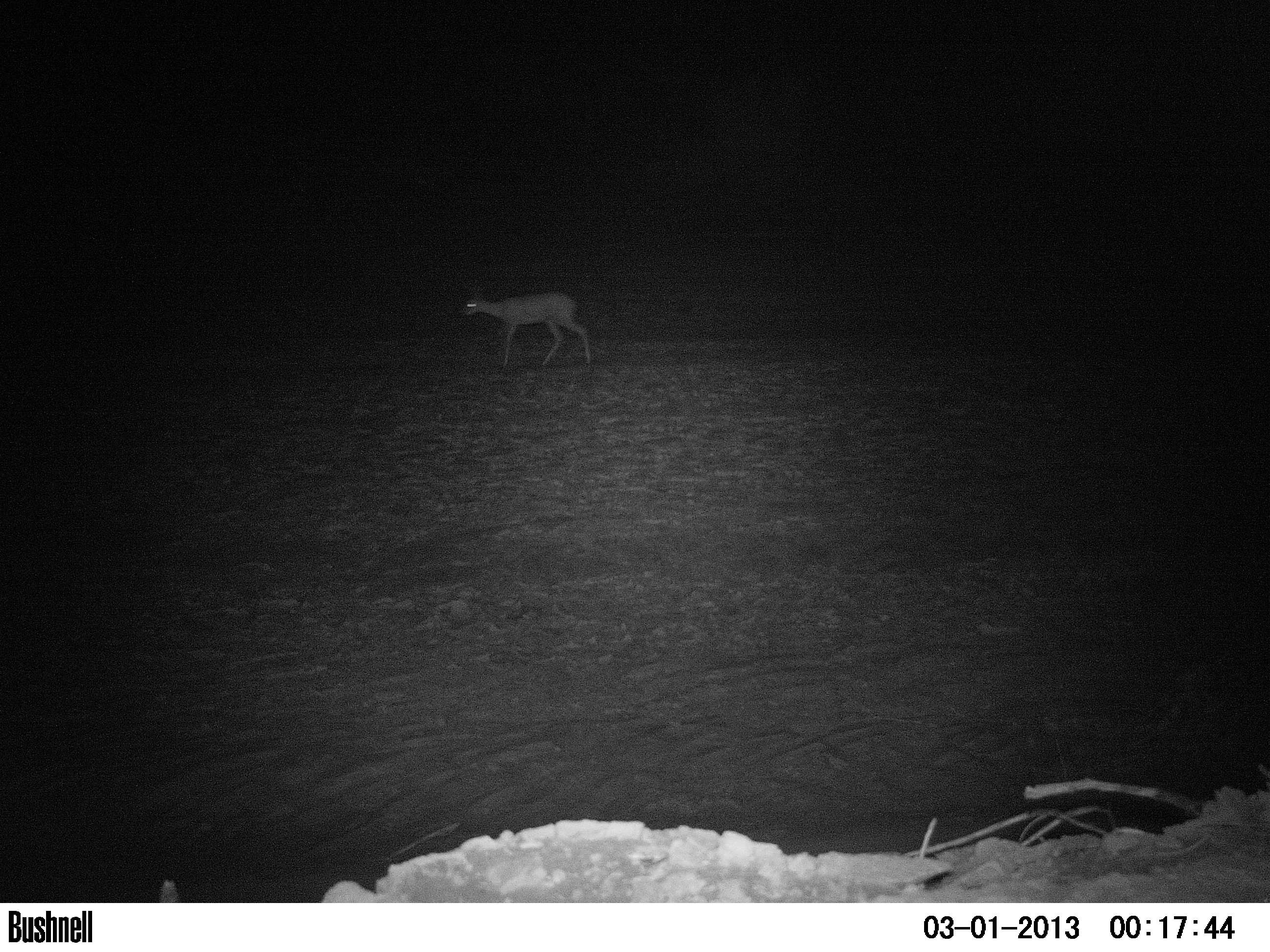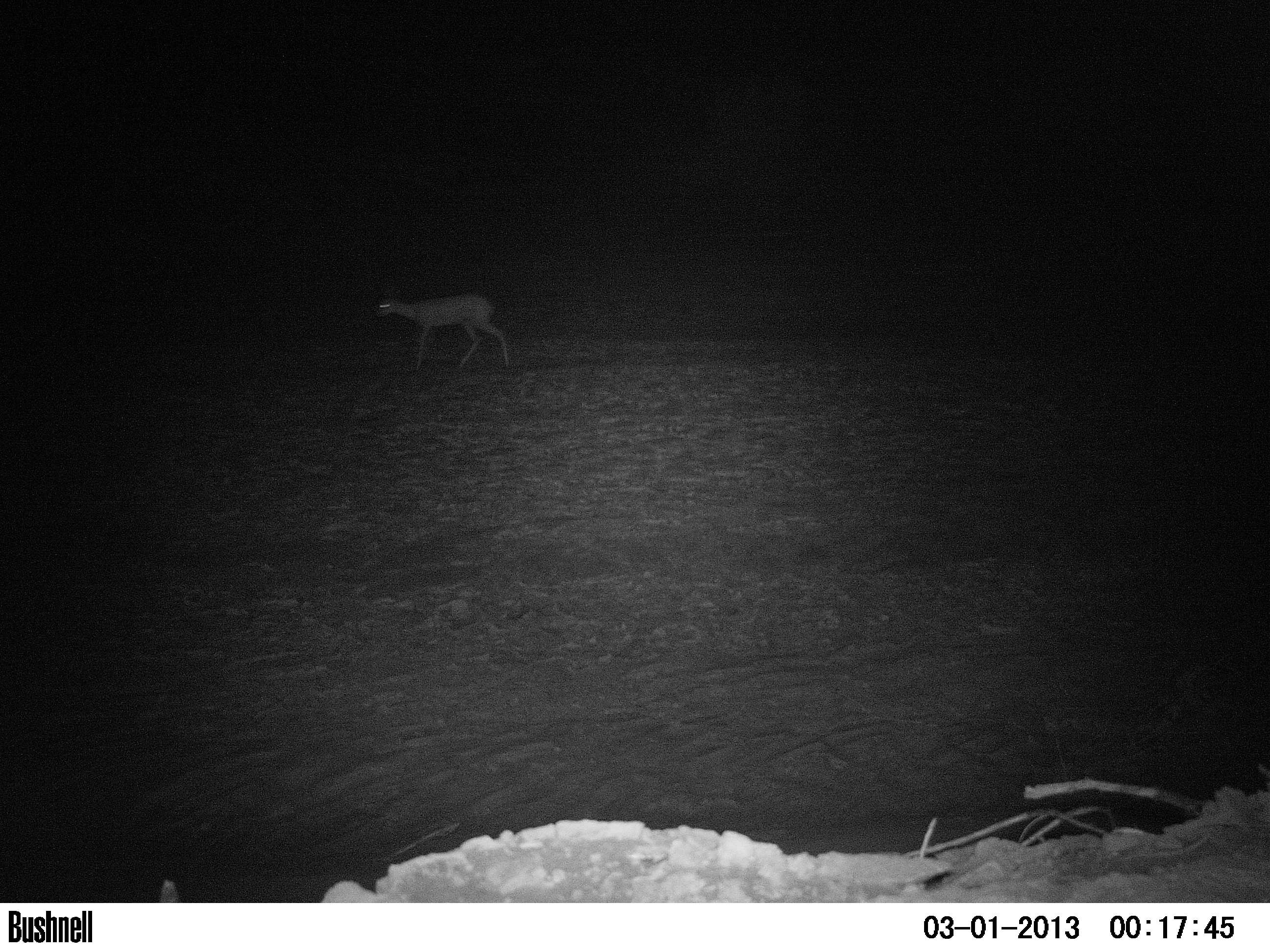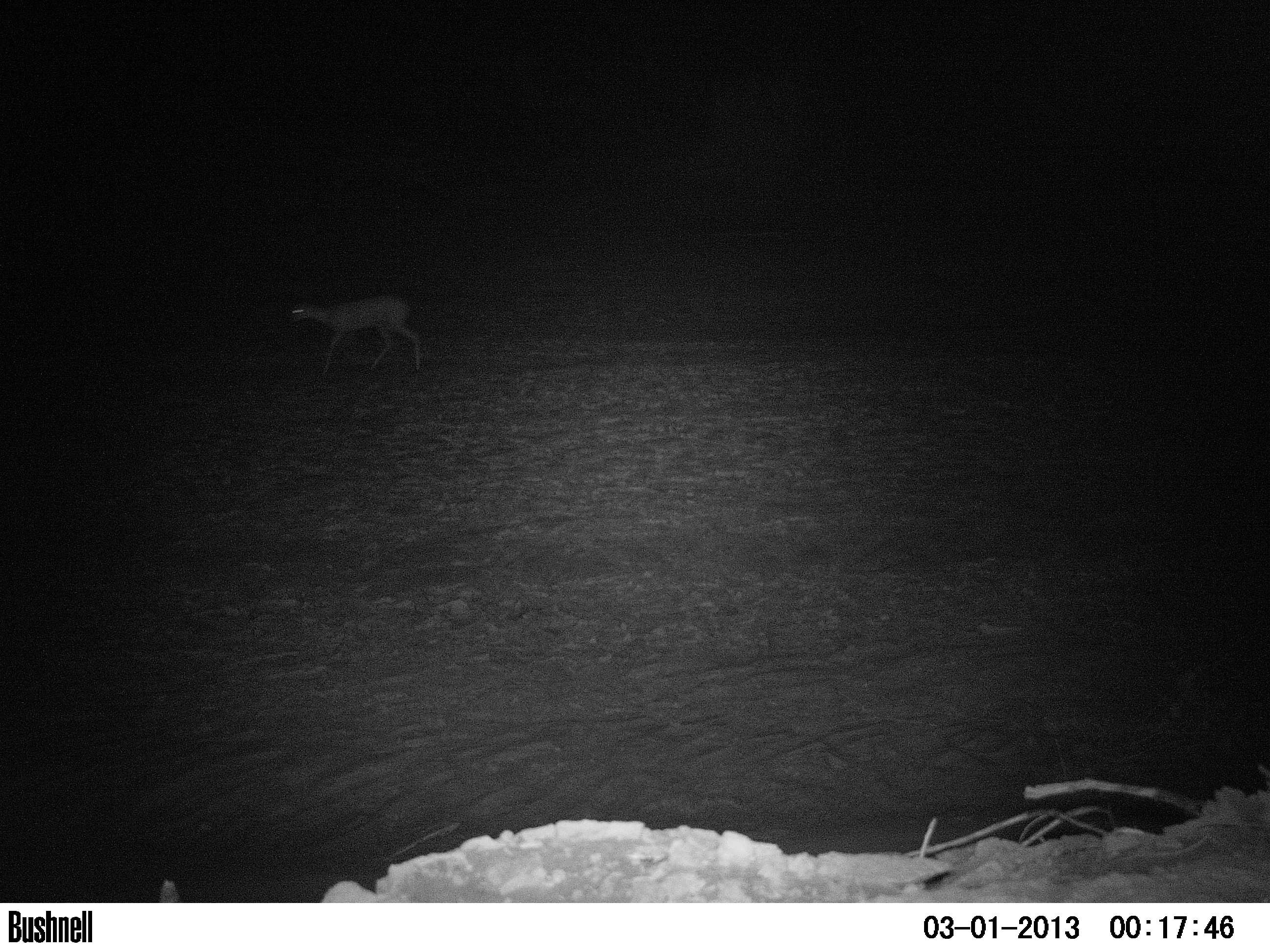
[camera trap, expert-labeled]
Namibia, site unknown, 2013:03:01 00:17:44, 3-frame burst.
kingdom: Animalia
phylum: Chordata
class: Mammalia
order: Artiodactyla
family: Bovidae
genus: Raphicerus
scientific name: Raphicerus campestris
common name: steenbok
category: raphiceros campestris